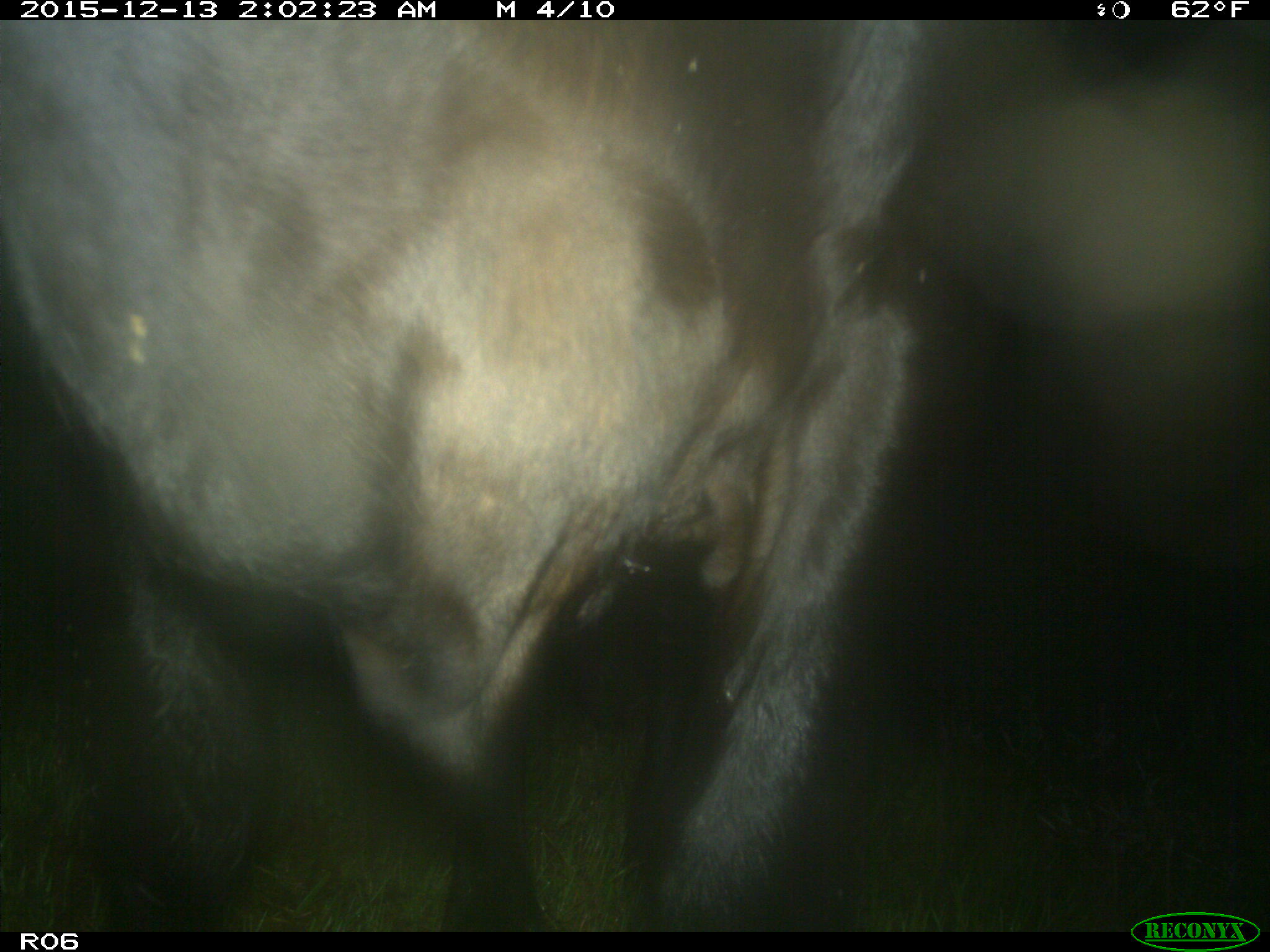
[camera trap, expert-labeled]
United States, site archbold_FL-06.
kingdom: Animalia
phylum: Chordata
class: Mammalia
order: Artiodactyla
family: Bovidae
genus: Bos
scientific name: Bos taurus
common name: domestic cow